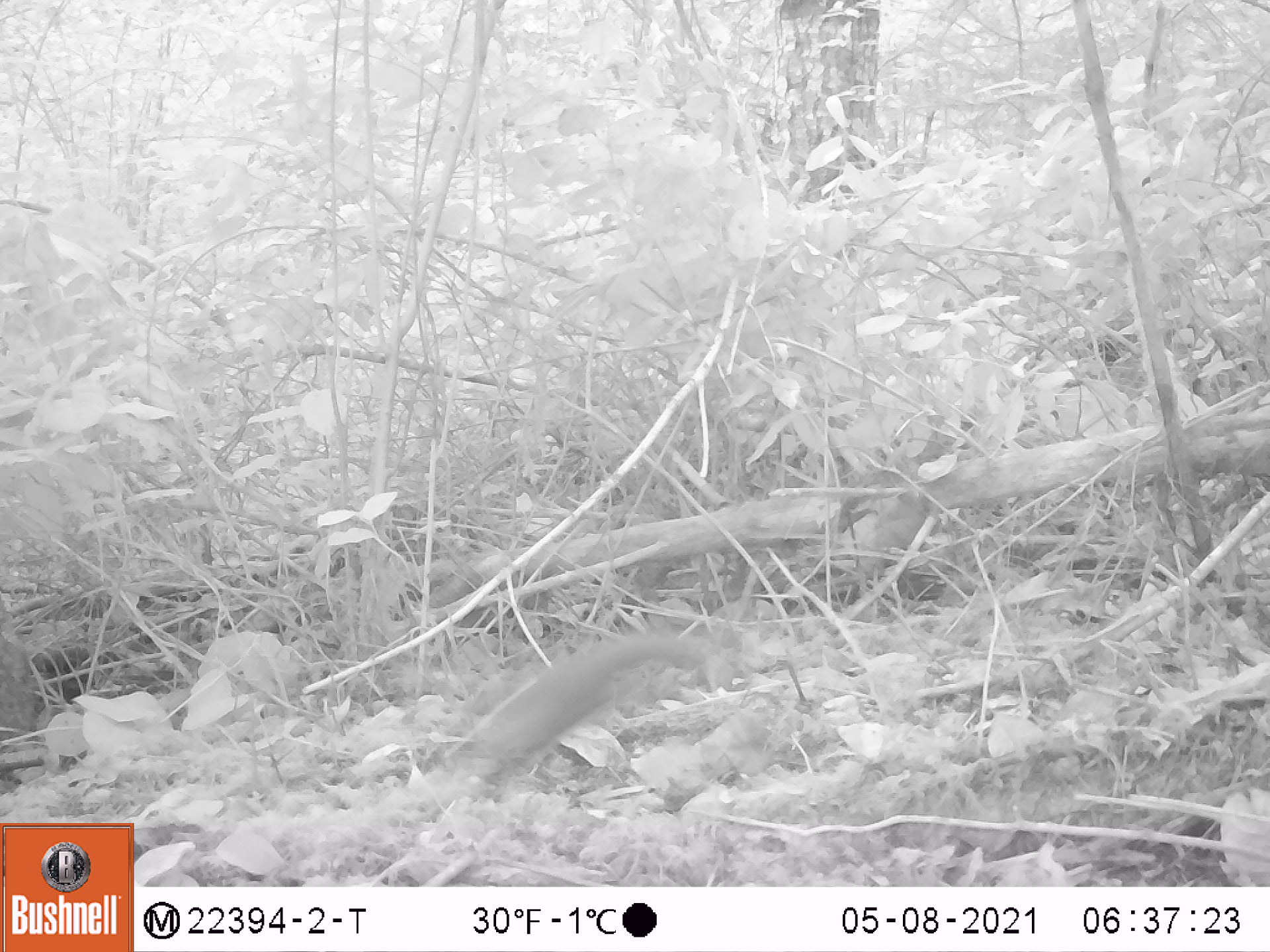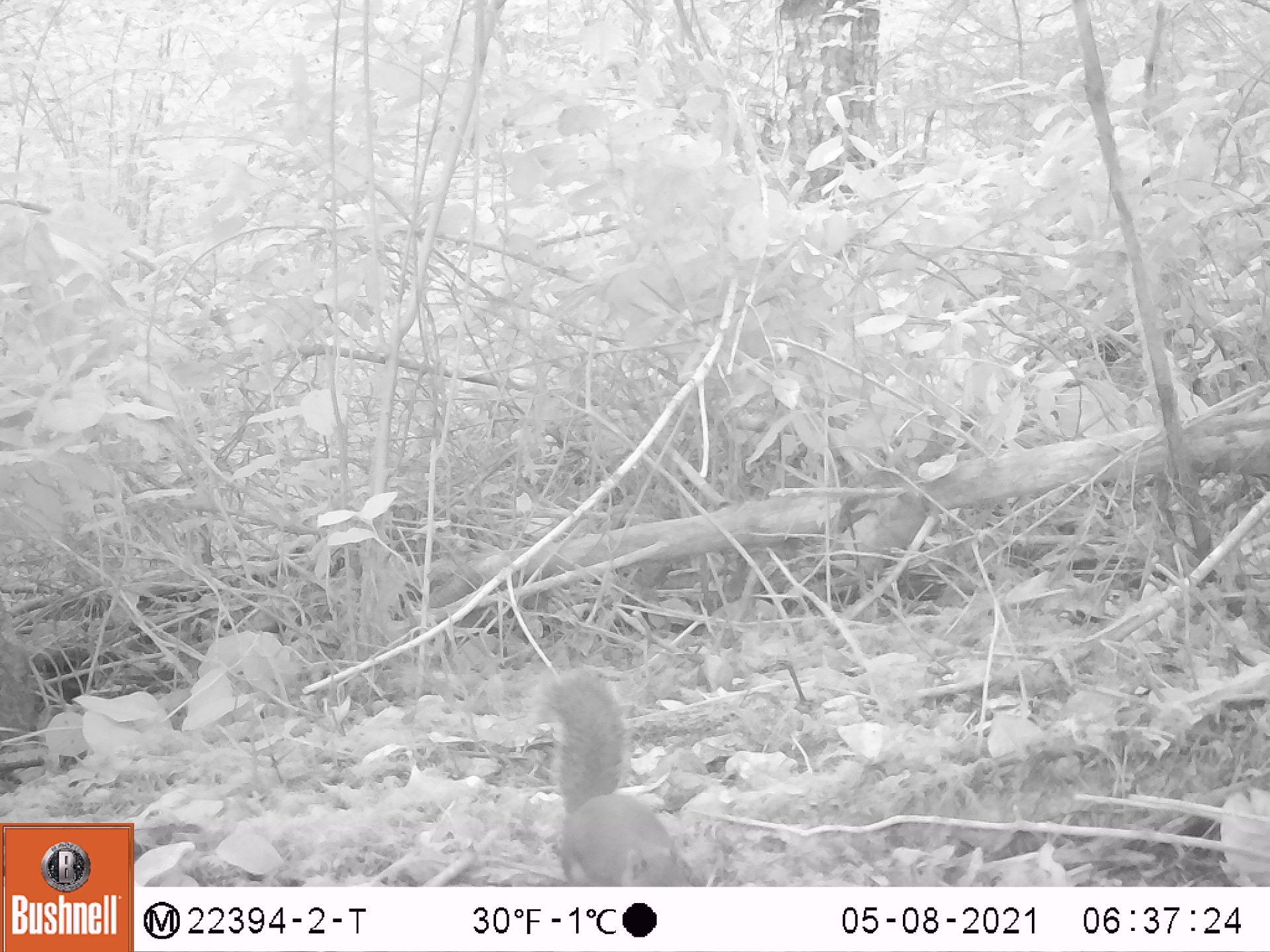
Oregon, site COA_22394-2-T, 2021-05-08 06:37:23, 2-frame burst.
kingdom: Animalia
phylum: Chordata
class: Mammalia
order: Rodentia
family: Sciuridae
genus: Tamiasciurus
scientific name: Tamiasciurus douglasii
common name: douglas squirrel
Douglas squirrel (Tamiasciurus douglasii).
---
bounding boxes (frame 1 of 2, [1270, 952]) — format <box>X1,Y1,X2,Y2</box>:
douglas squirrel: <box>407,592,786,819</box>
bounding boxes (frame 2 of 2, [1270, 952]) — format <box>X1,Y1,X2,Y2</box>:
douglas squirrel: <box>508,652,721,885</box>